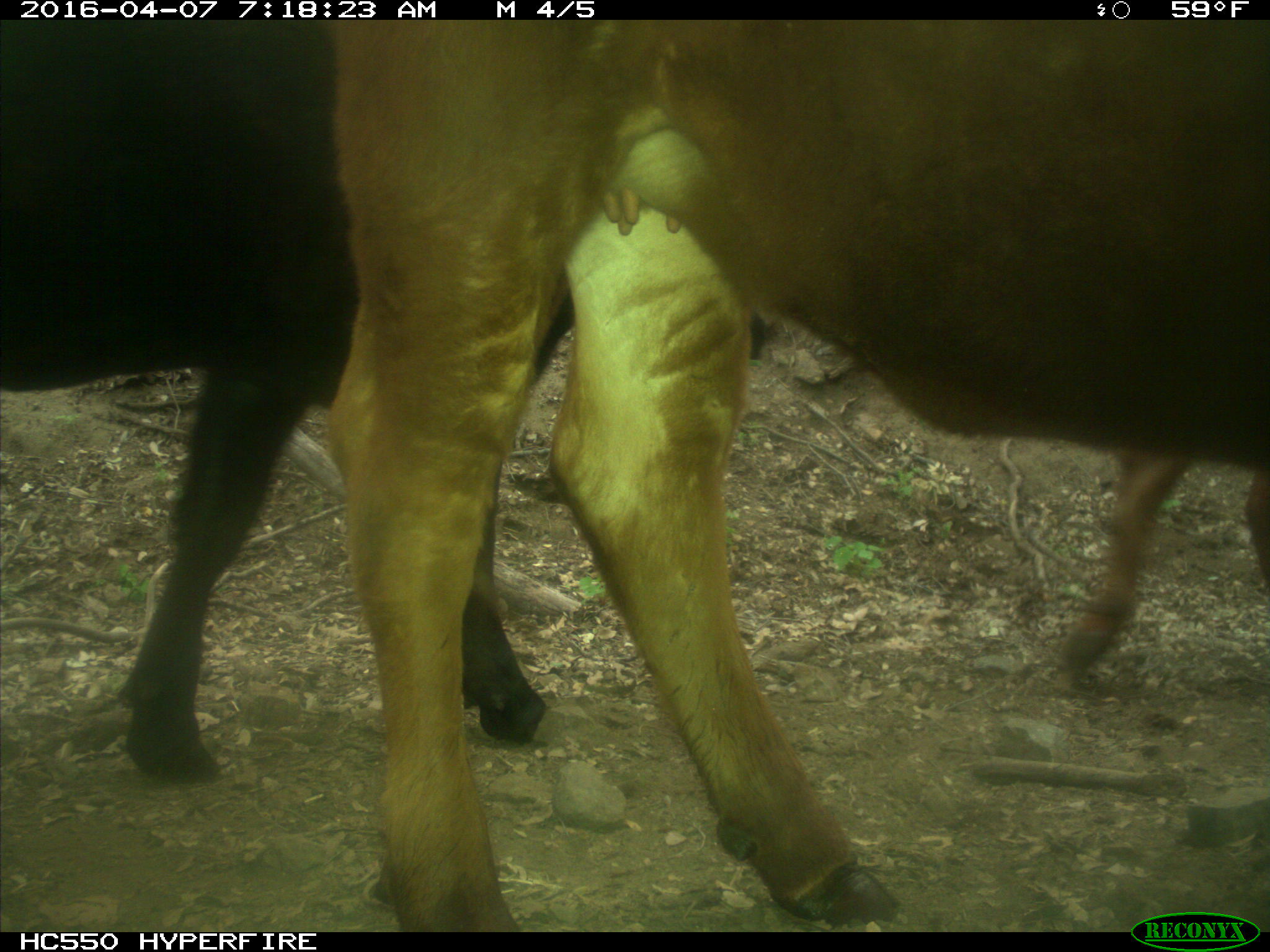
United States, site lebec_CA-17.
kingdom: Animalia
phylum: Chordata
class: Mammalia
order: Artiodactyla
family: Bovidae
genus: Bos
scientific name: Bos taurus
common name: domestic cow